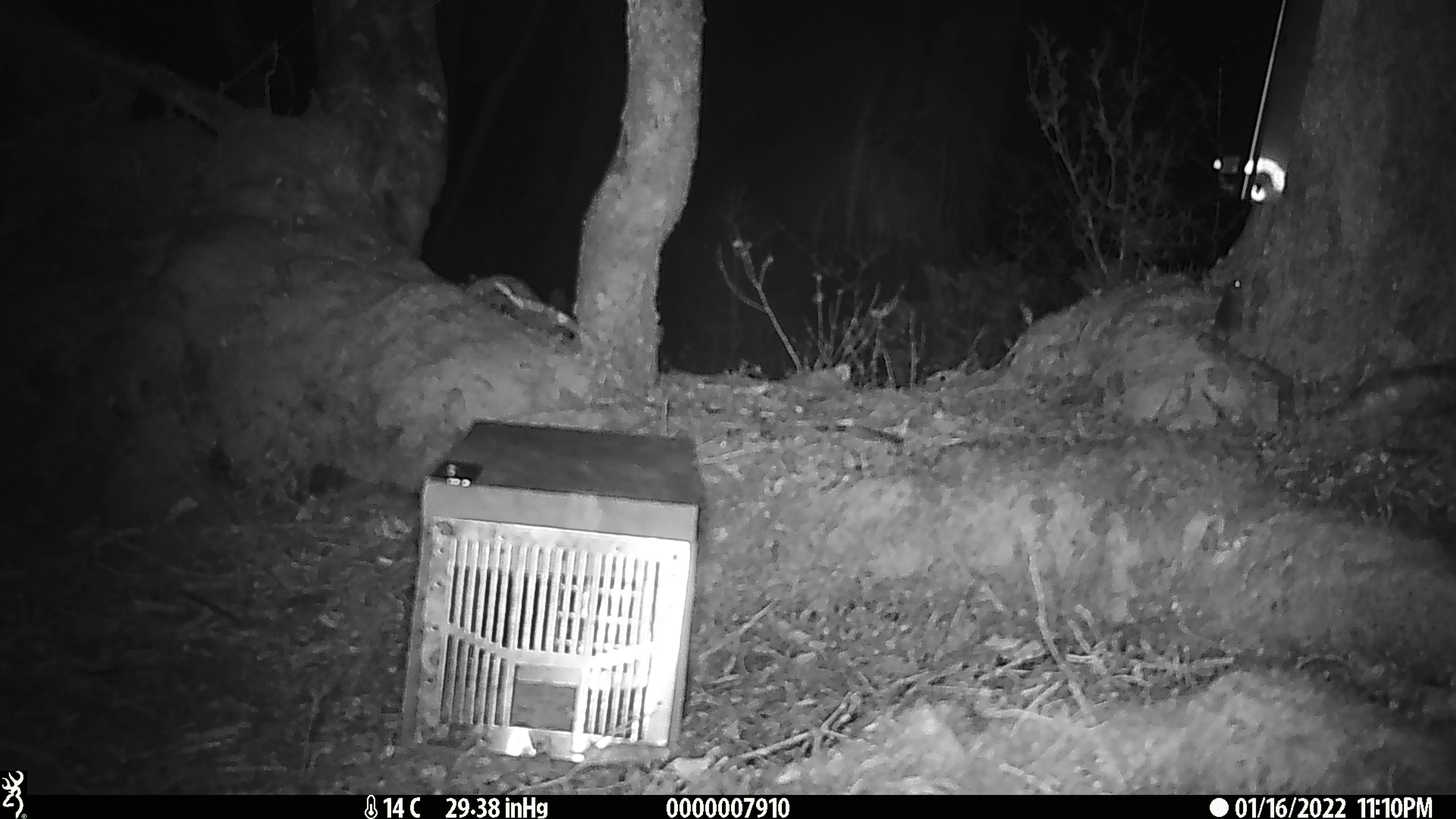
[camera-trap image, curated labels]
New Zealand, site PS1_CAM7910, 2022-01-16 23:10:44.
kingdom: Animalia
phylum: Chordata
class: Mammalia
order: Rodentia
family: Muridae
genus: Mus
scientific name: Mus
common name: mouse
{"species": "mouse (Mus)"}